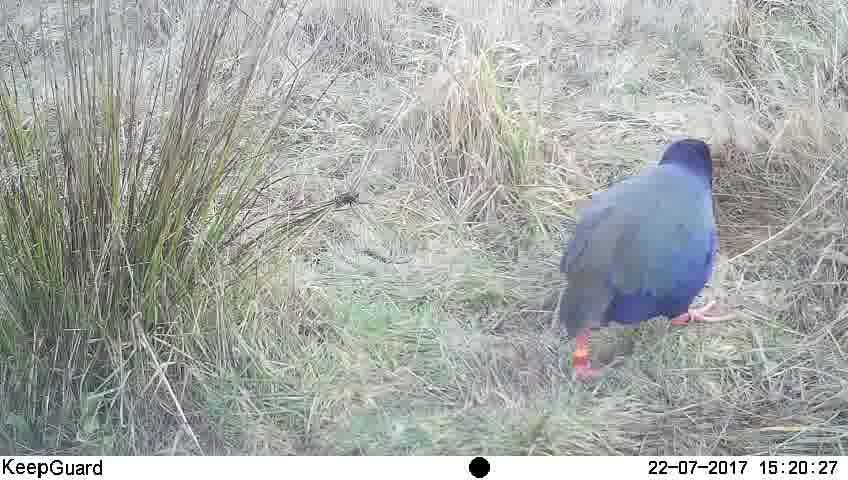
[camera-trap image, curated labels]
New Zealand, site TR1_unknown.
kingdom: Animalia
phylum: Chordata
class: Aves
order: Gruiformes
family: Rallidae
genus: Porphyrio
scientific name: Porphyrio mantelli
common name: takahe